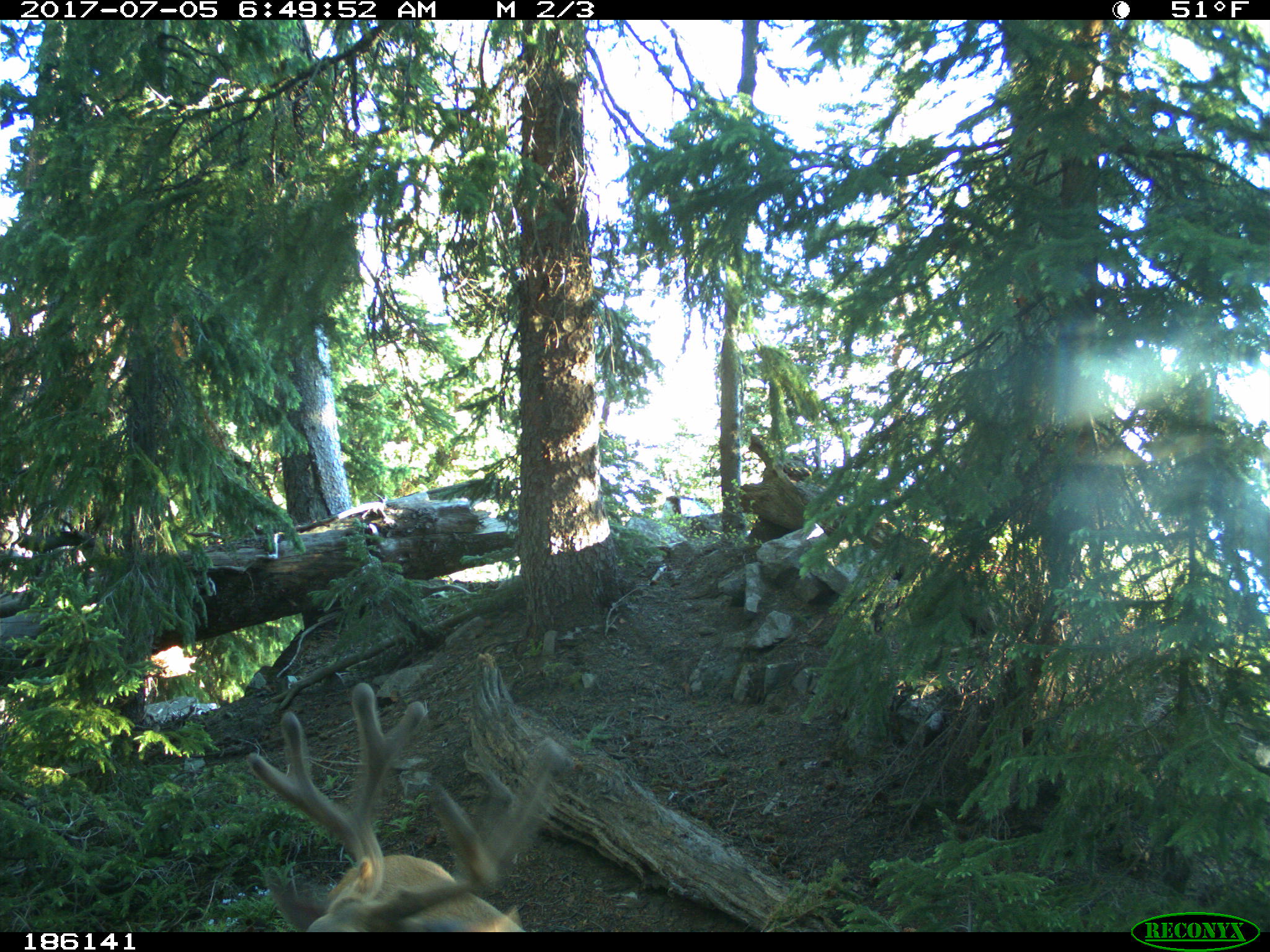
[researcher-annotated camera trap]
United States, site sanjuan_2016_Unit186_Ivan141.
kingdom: Animalia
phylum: Chordata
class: Mammalia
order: Artiodactyla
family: Cervidae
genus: Odocoileus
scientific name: Odocoileus hemionus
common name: mule deer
Odocoileus hemionus (mule deer).